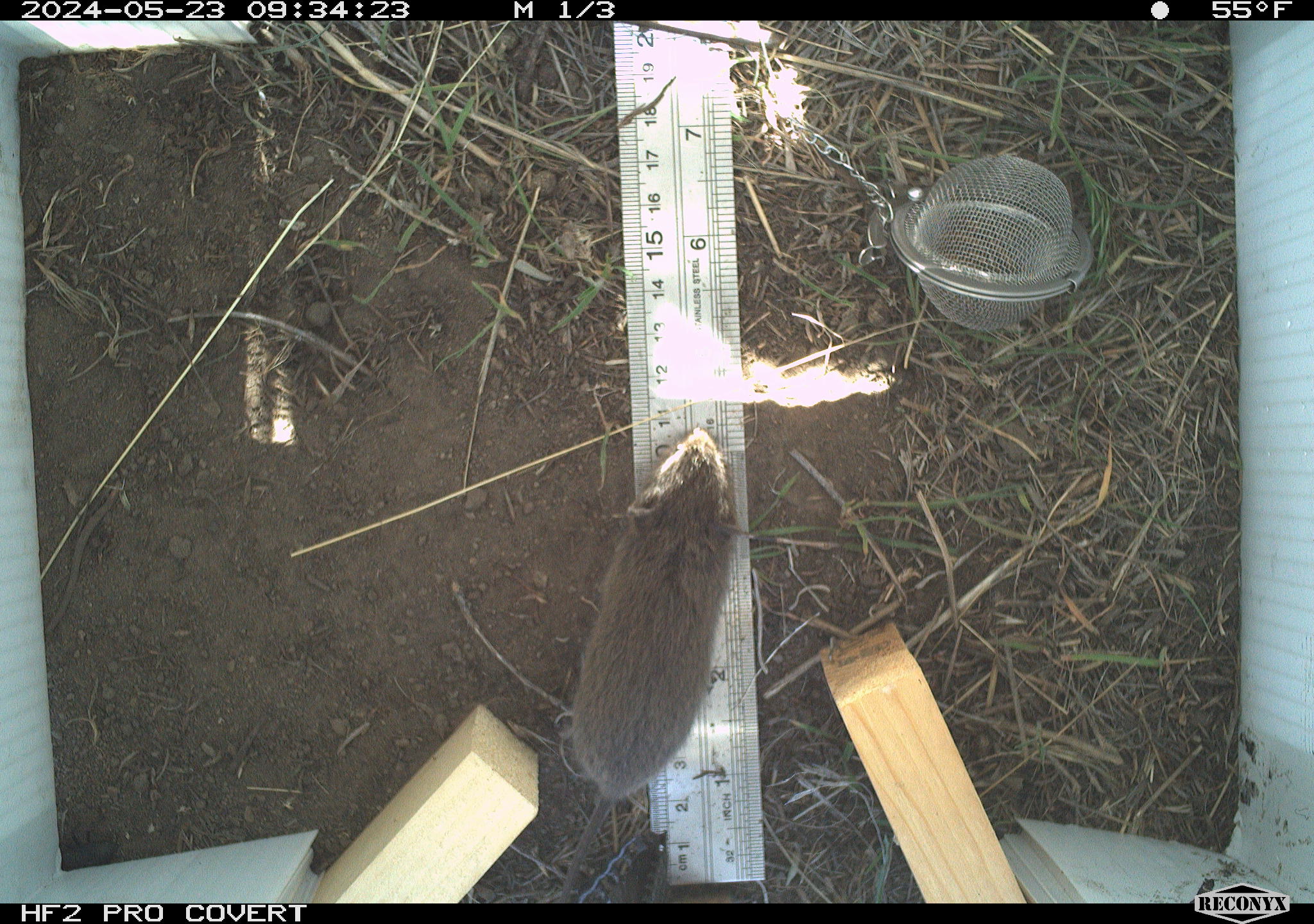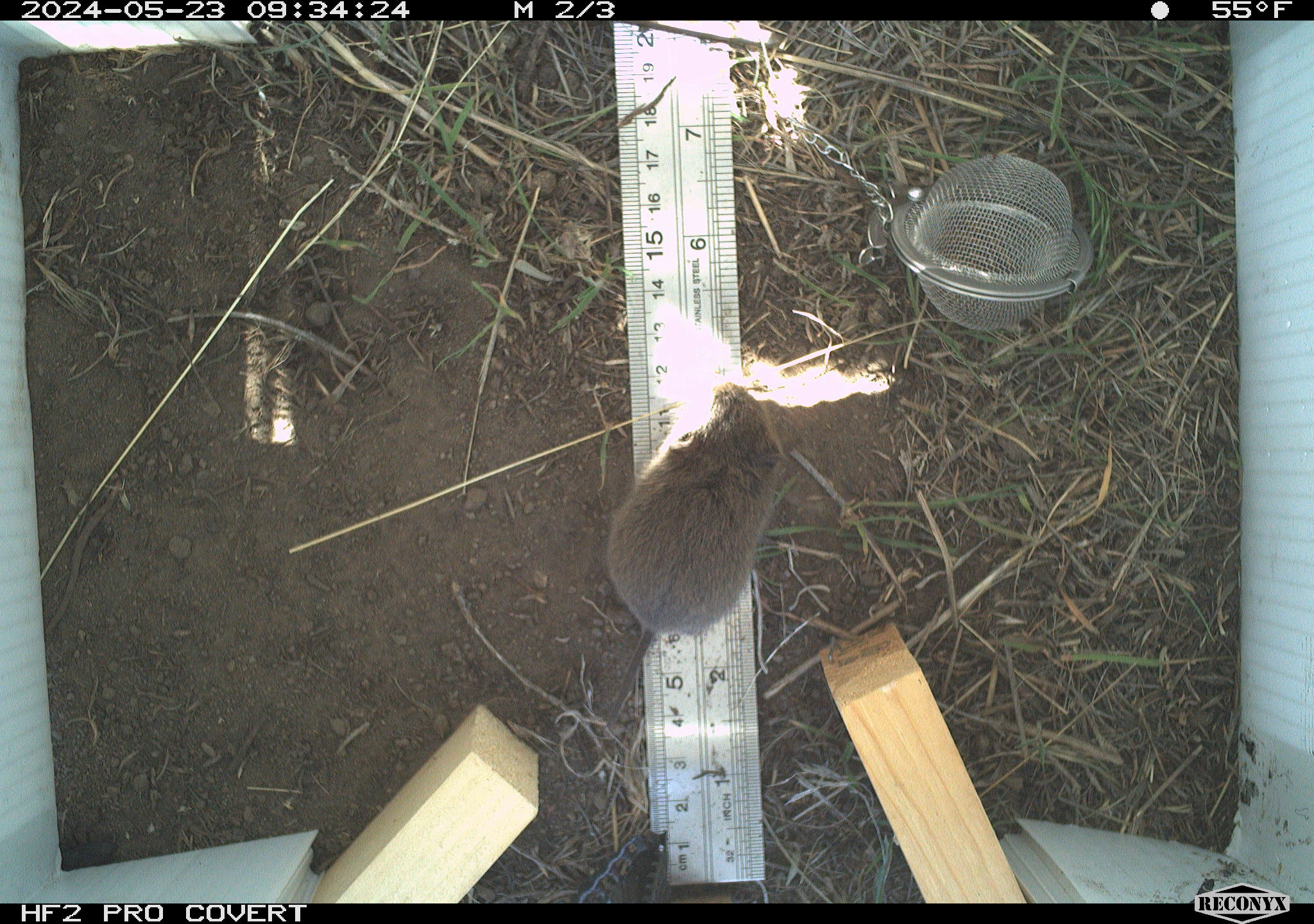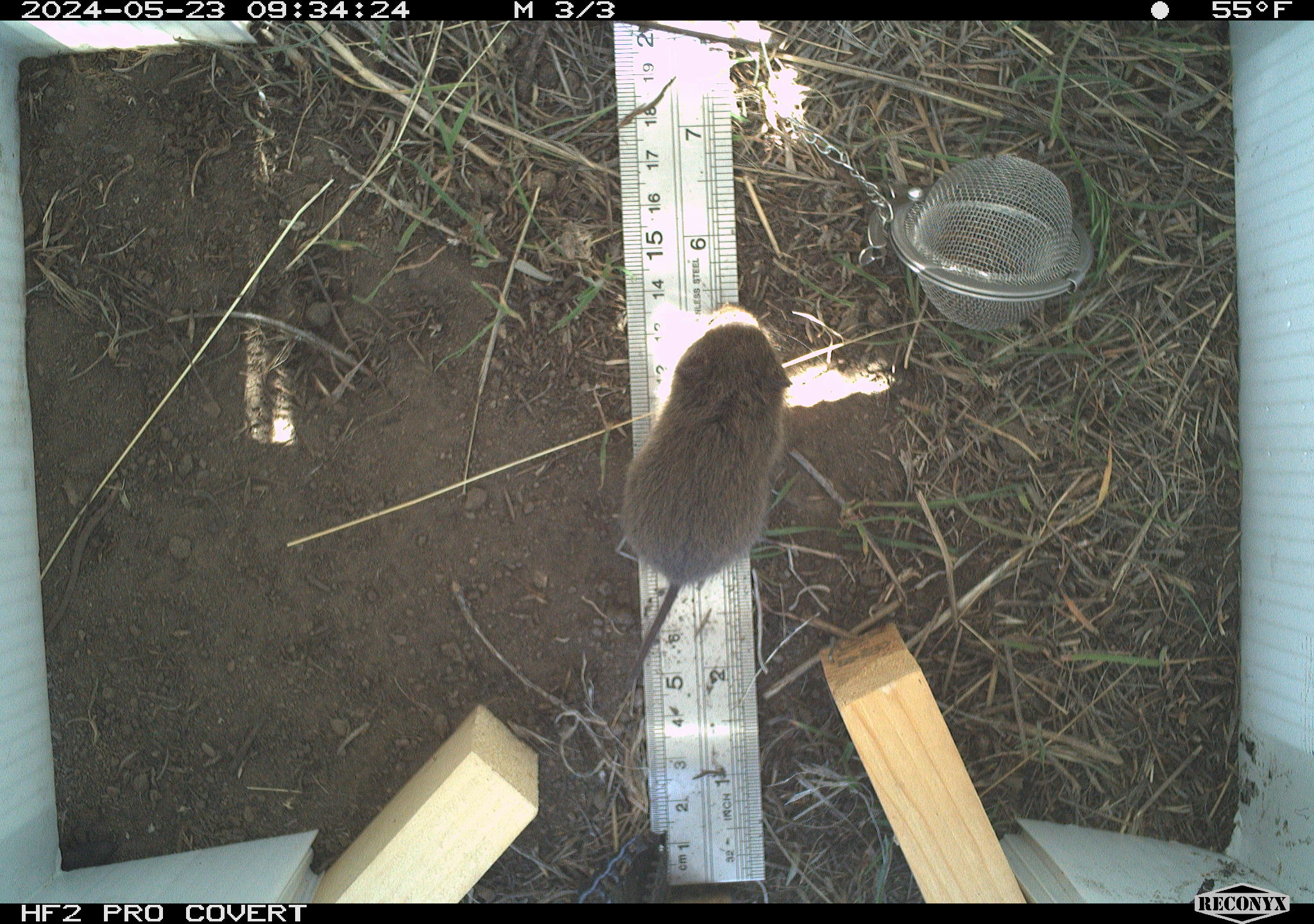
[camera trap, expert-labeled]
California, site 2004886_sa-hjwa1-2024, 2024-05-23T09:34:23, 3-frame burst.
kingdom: Animalia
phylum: Chordata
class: Mammalia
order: Rodentia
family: Cricetidae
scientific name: Cricetidae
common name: hamsters, voles, lemmings, and allies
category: cricetidae family